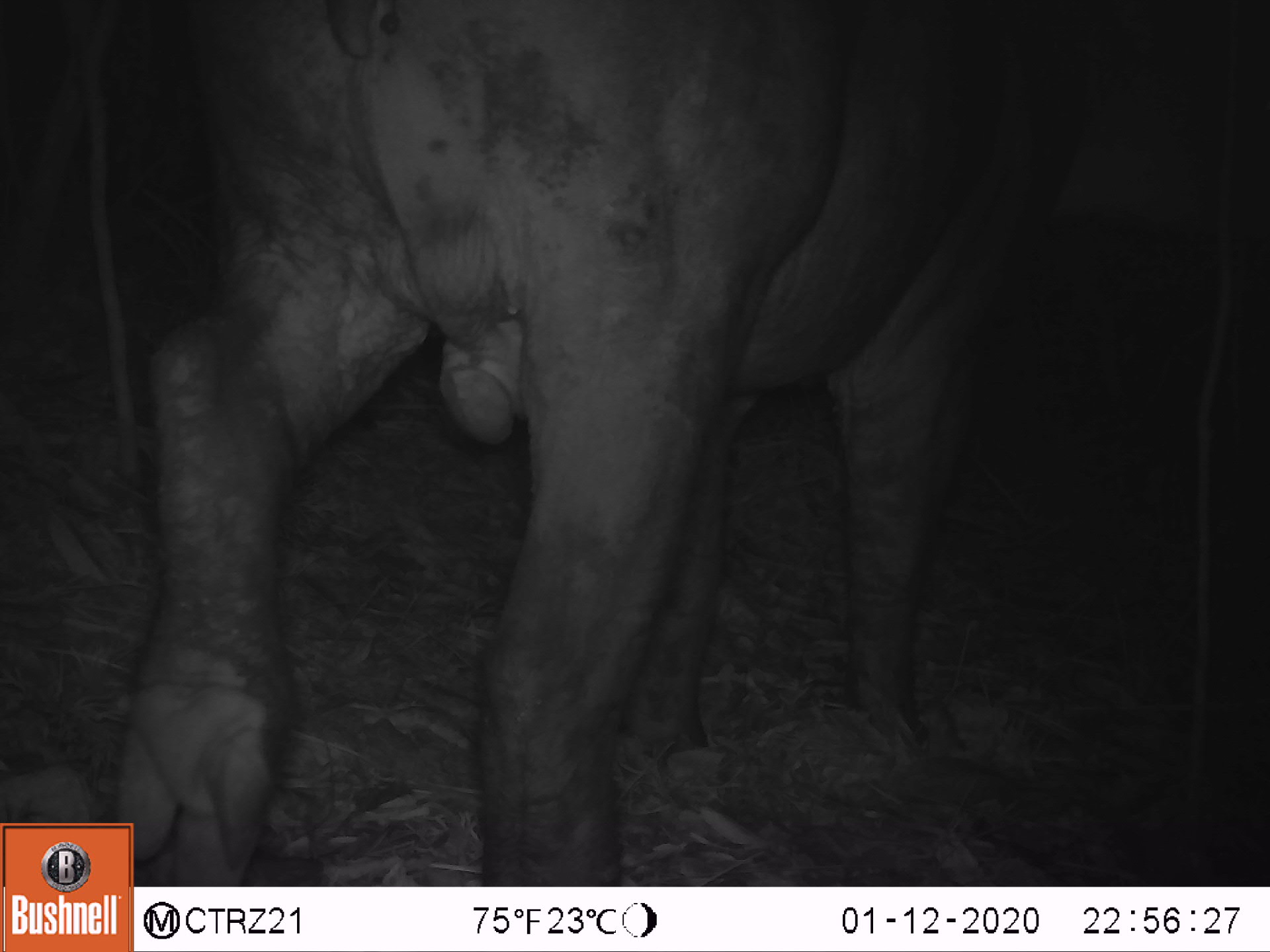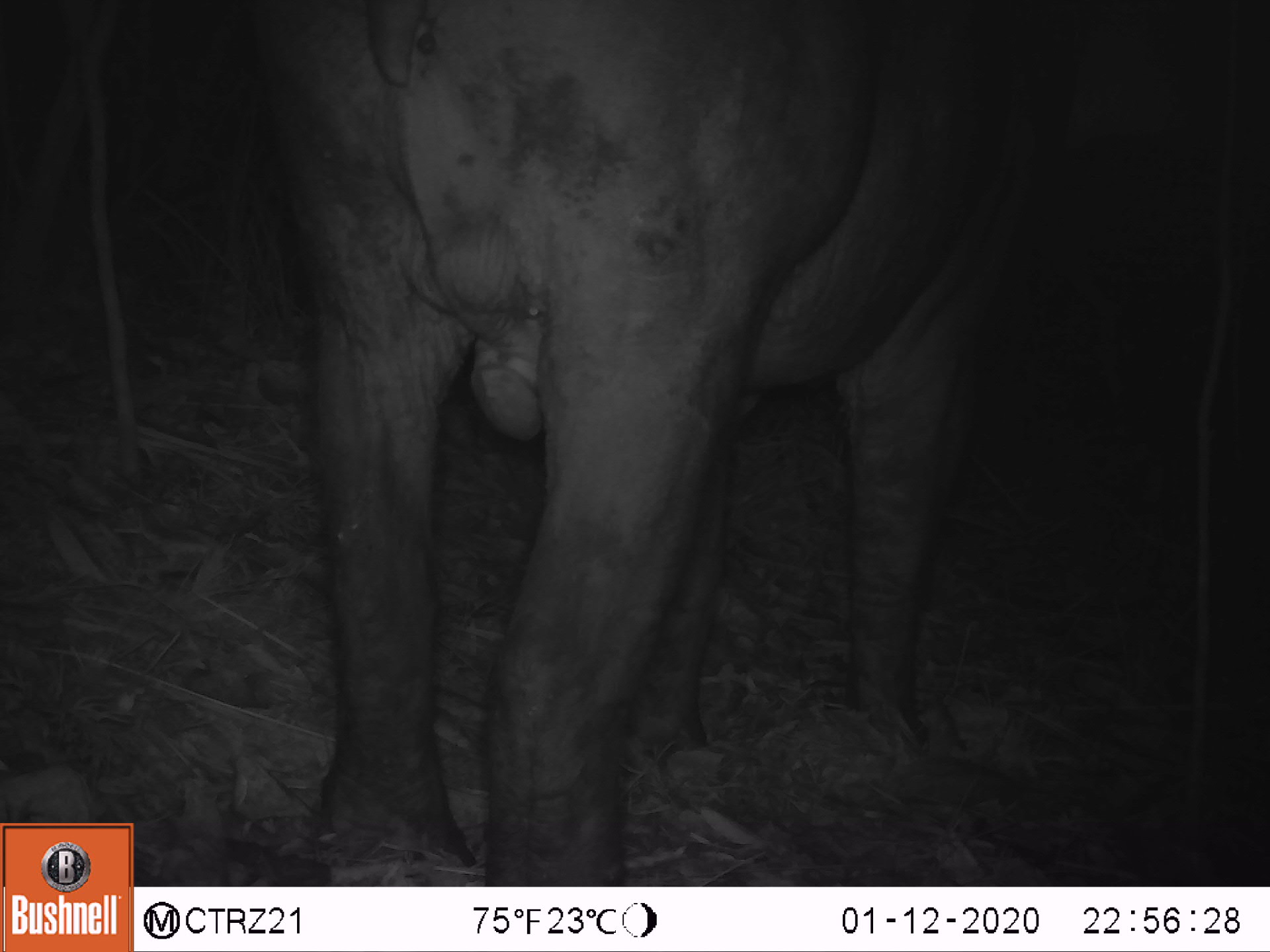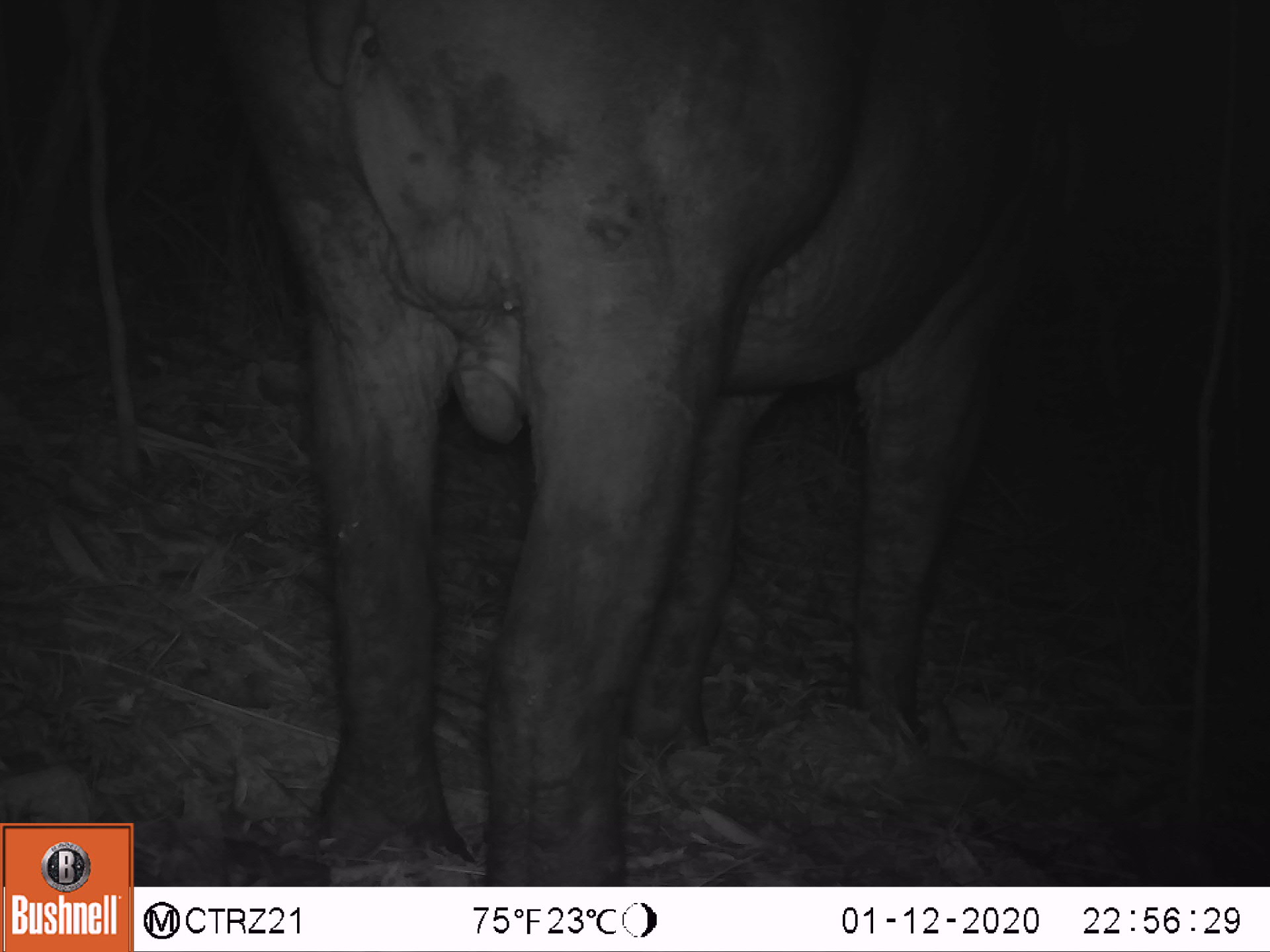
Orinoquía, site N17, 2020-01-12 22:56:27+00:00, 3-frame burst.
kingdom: Animalia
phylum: Chordata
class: Mammalia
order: Perissodactyla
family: Tapiridae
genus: Tapirus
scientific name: Tapirus terrestris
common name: lowland tapir